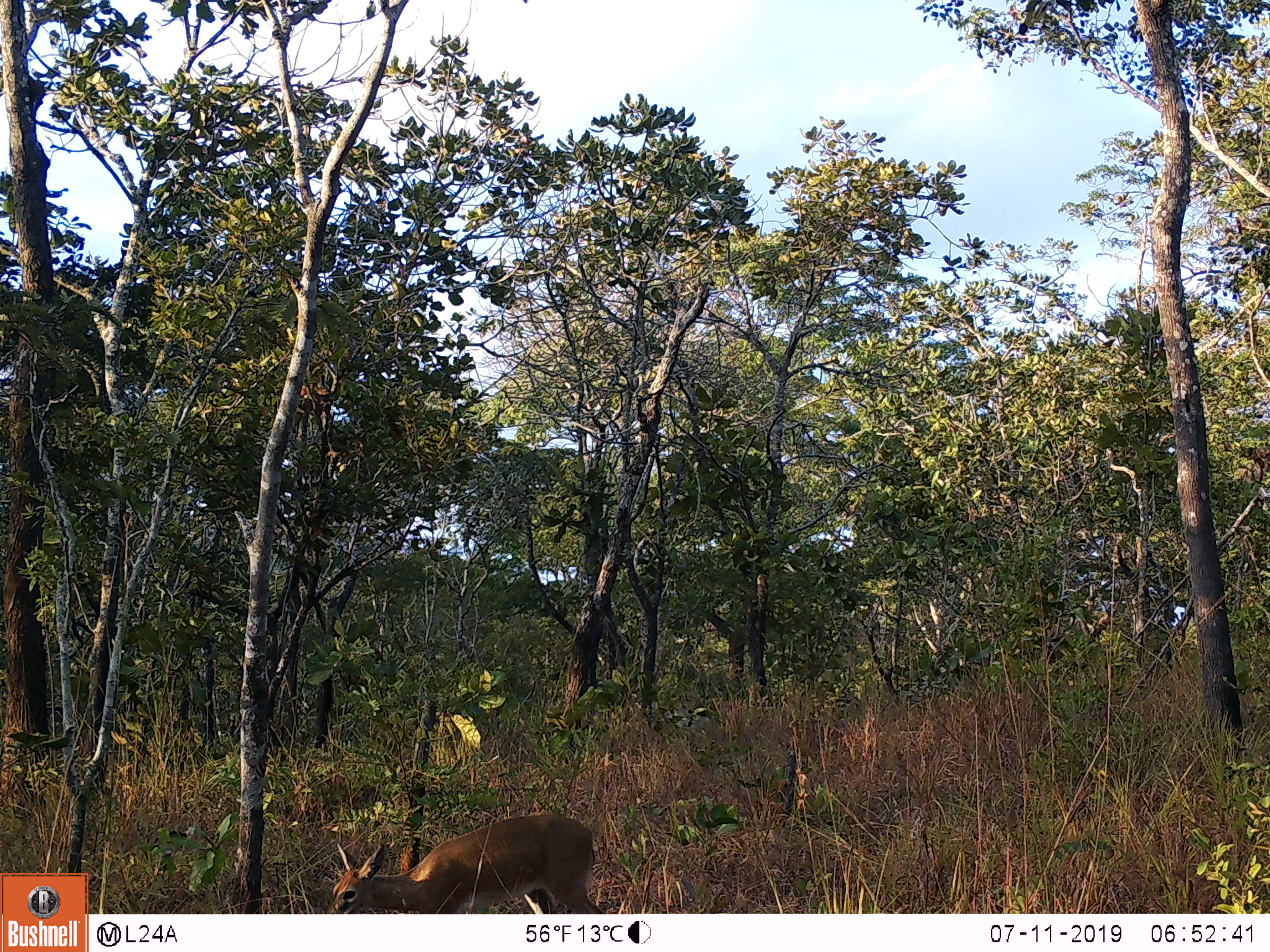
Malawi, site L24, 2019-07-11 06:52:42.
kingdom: Animalia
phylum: Chordata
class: Mammalia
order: Artiodactyla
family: Bovidae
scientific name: Antilopinae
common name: small antelope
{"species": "small antelope (Antilopinae)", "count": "1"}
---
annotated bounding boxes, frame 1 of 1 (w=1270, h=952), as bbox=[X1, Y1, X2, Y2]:
small antelope: bbox=[315, 805, 629, 911]